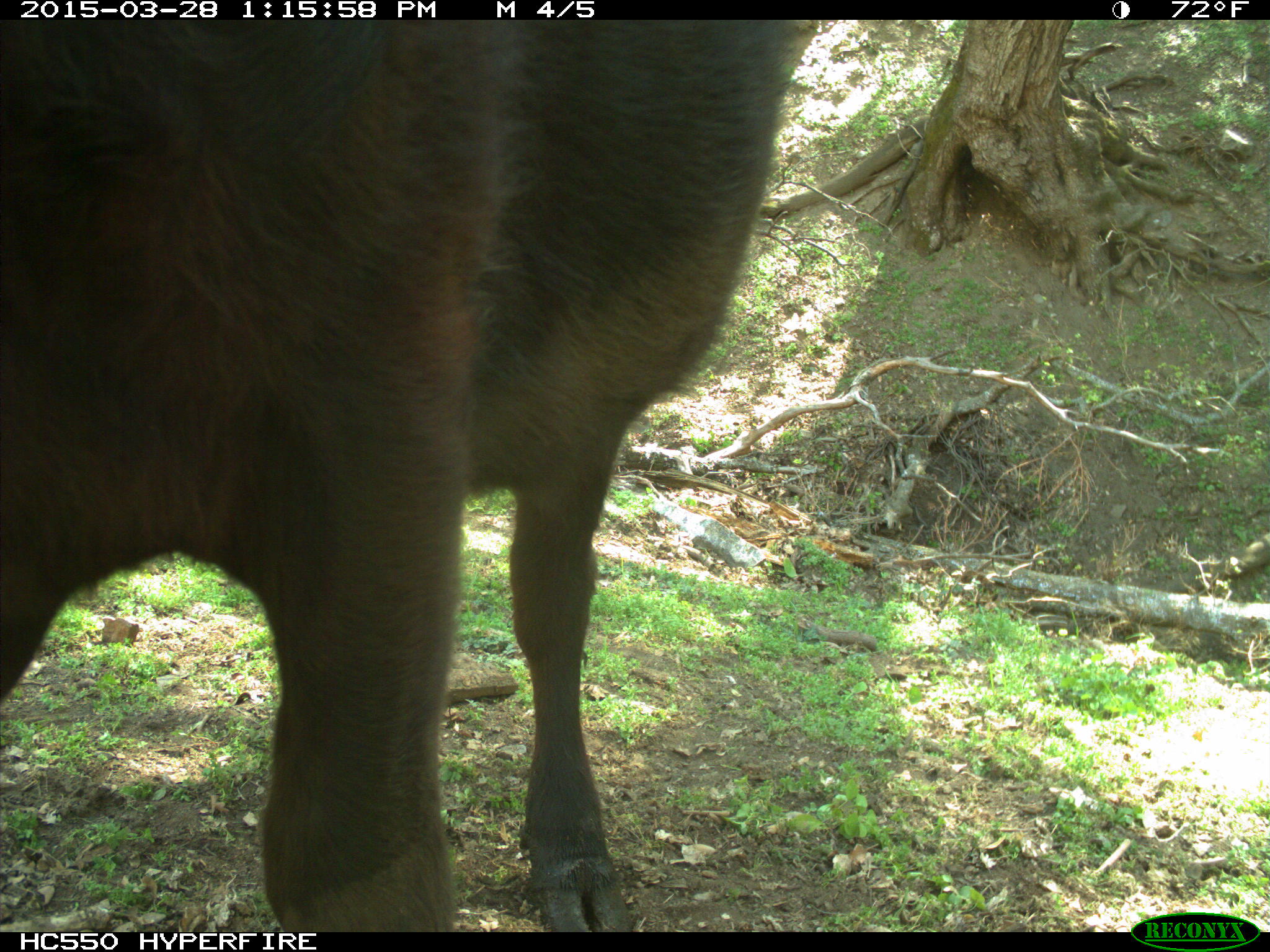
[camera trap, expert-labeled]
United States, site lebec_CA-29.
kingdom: Animalia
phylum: Chordata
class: Mammalia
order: Artiodactyla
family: Bovidae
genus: Bos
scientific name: Bos taurus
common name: domestic cow